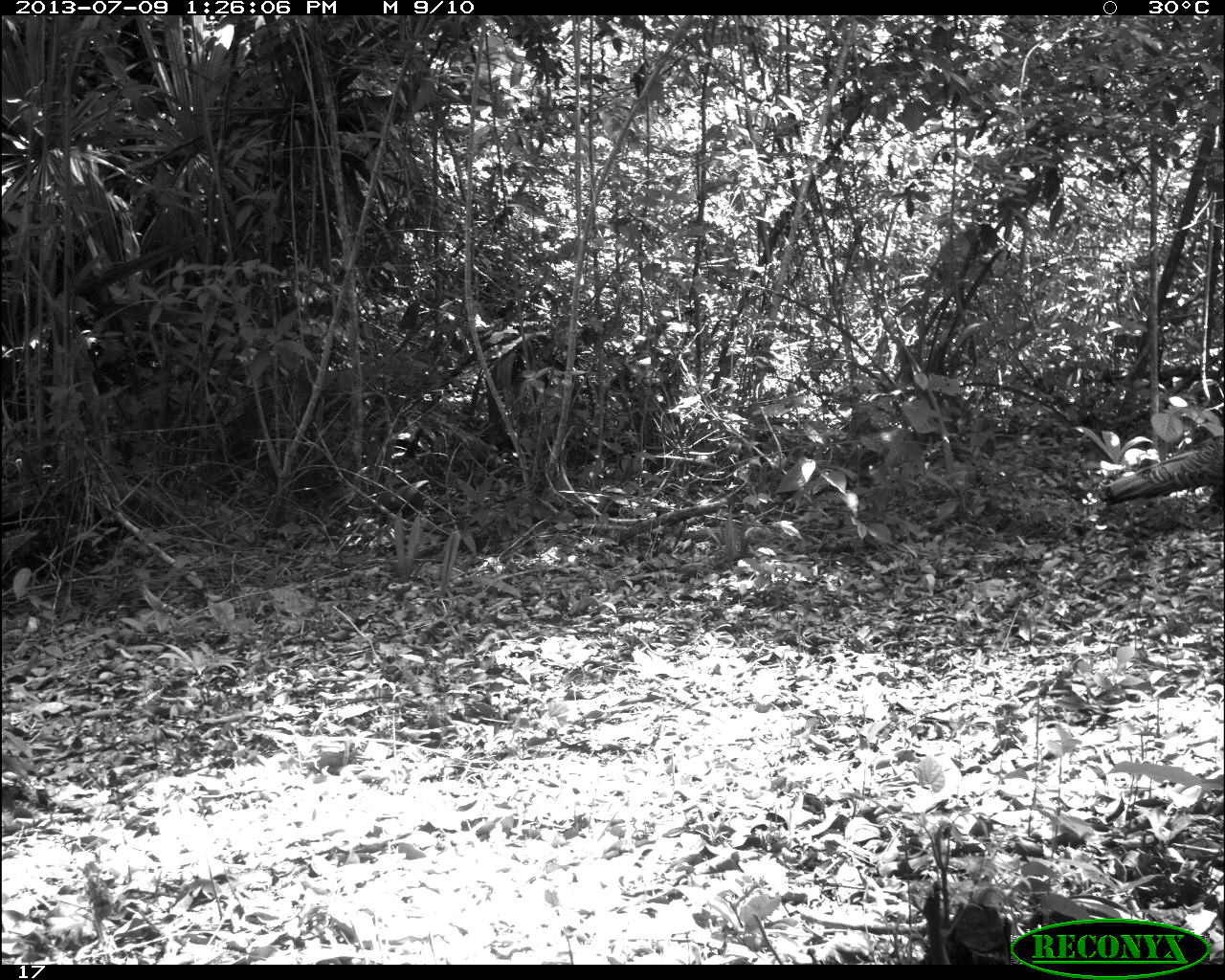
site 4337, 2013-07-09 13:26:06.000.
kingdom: Animalia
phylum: Chordata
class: Aves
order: Galliformes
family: Phasianidae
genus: Meleagris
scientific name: Meleagris ocellata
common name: ocellated turkey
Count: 1.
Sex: female.